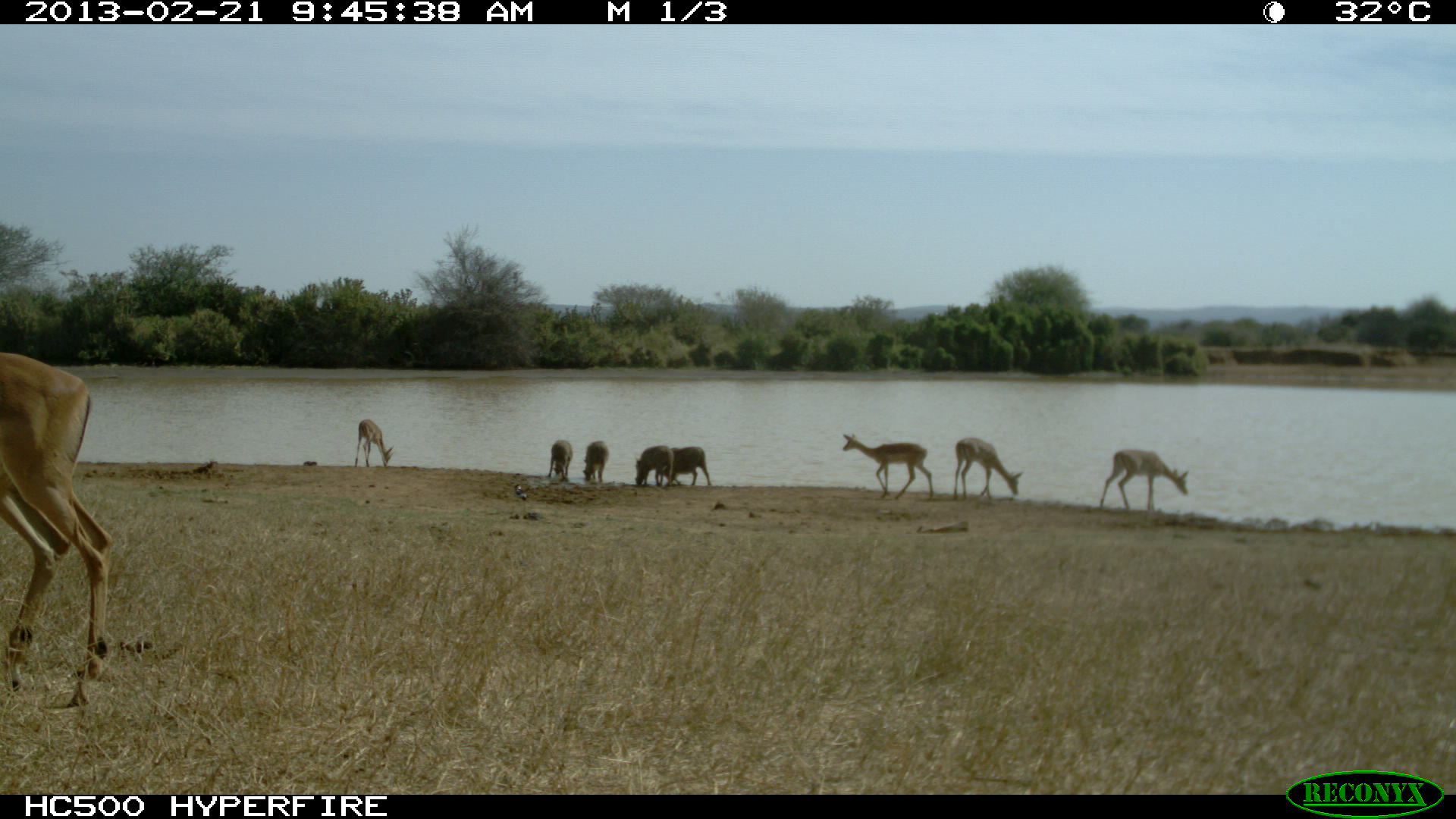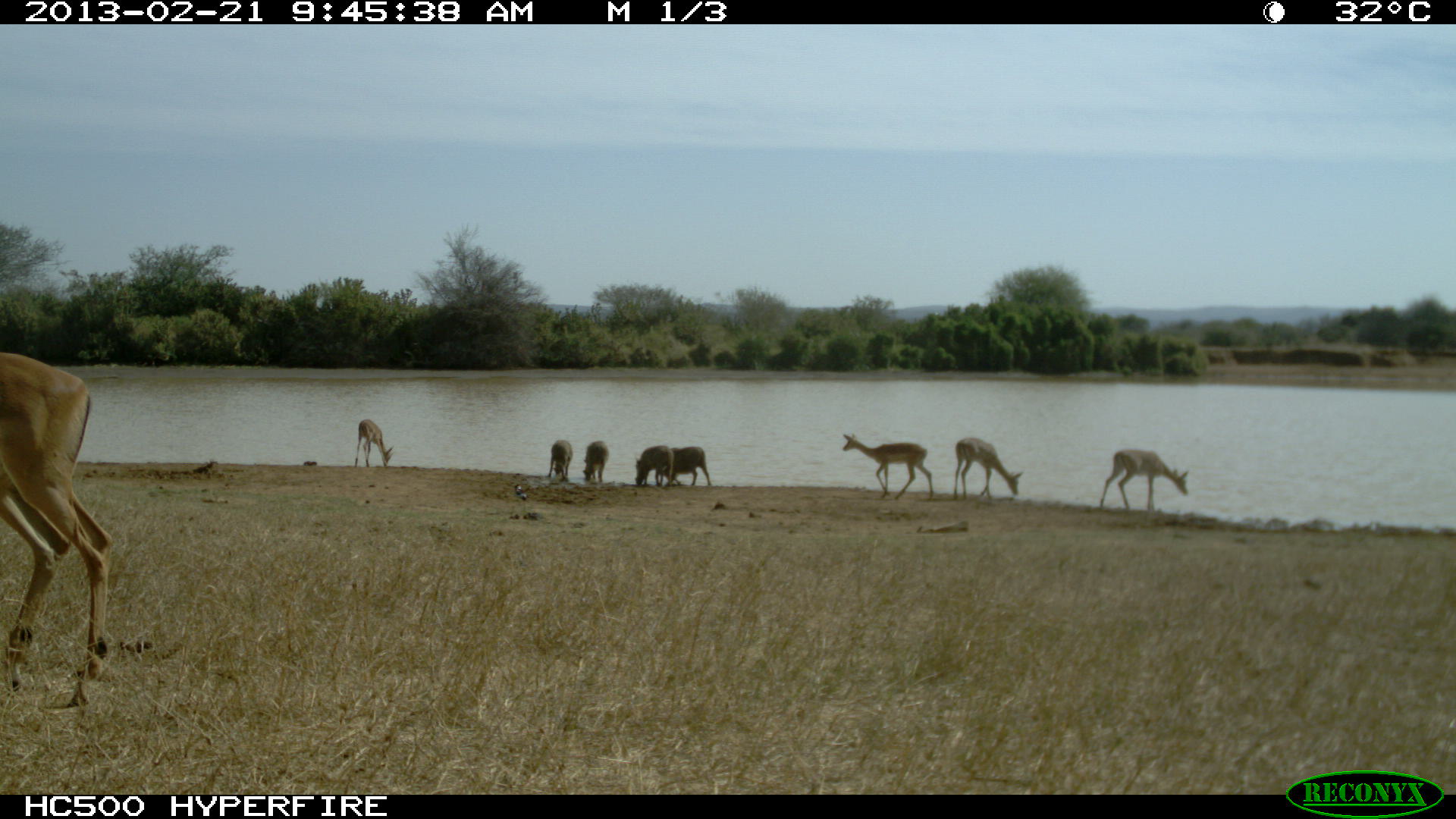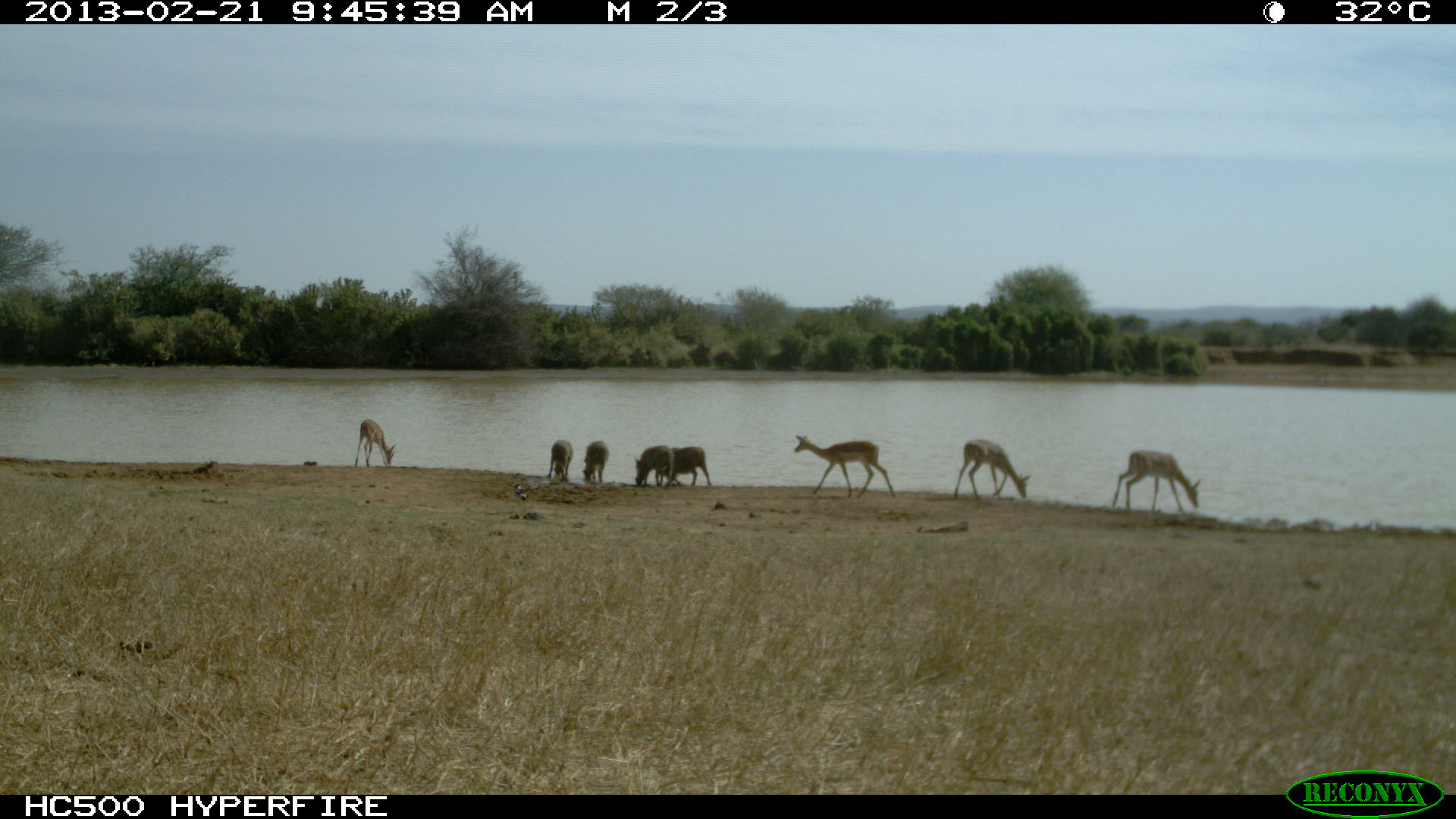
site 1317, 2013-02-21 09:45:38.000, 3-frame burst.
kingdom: Animalia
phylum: Chordata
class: Mammalia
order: Artiodactyla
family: Suidae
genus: Phacochoerus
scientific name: Phacochoerus africanus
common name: common warthog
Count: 4.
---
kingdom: Animalia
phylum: Chordata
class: Mammalia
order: Artiodactyla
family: Bovidae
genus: Aepyceros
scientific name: Aepyceros melampus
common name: impala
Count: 5.